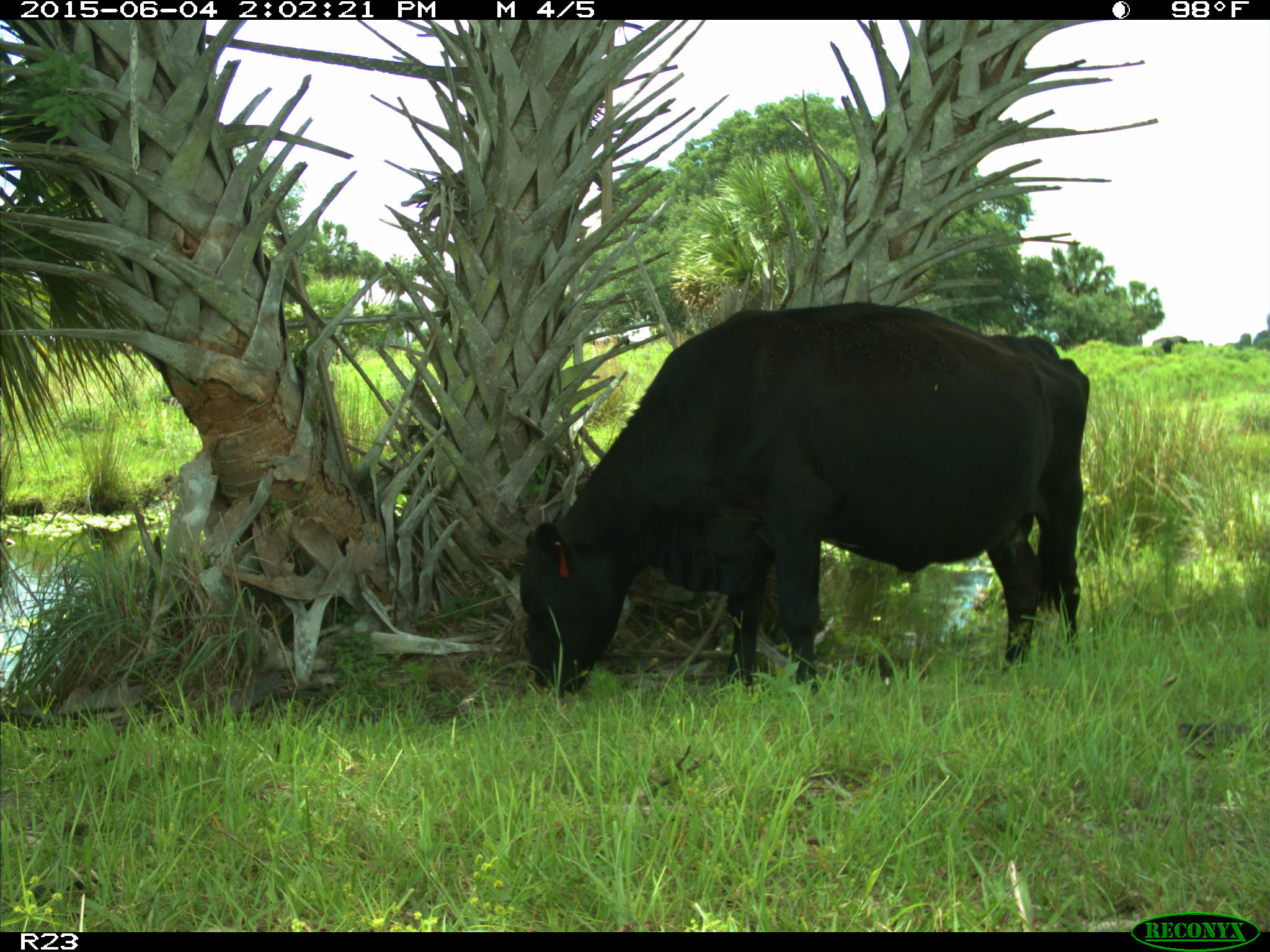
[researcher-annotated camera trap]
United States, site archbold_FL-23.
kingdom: Animalia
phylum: Chordata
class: Mammalia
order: Artiodactyla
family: Bovidae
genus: Bos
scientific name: Bos taurus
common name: domestic cow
Bos taurus (domestic cow).